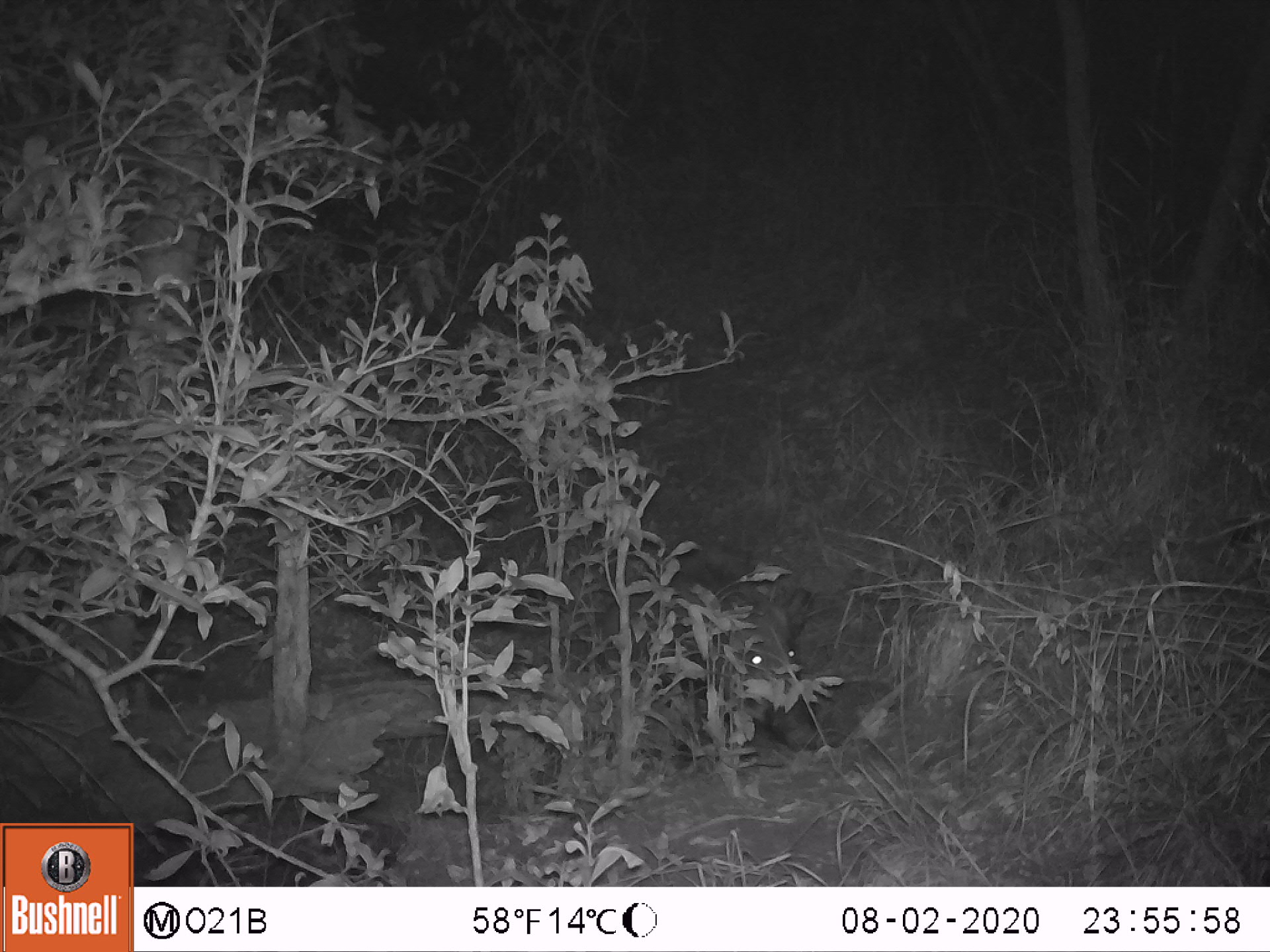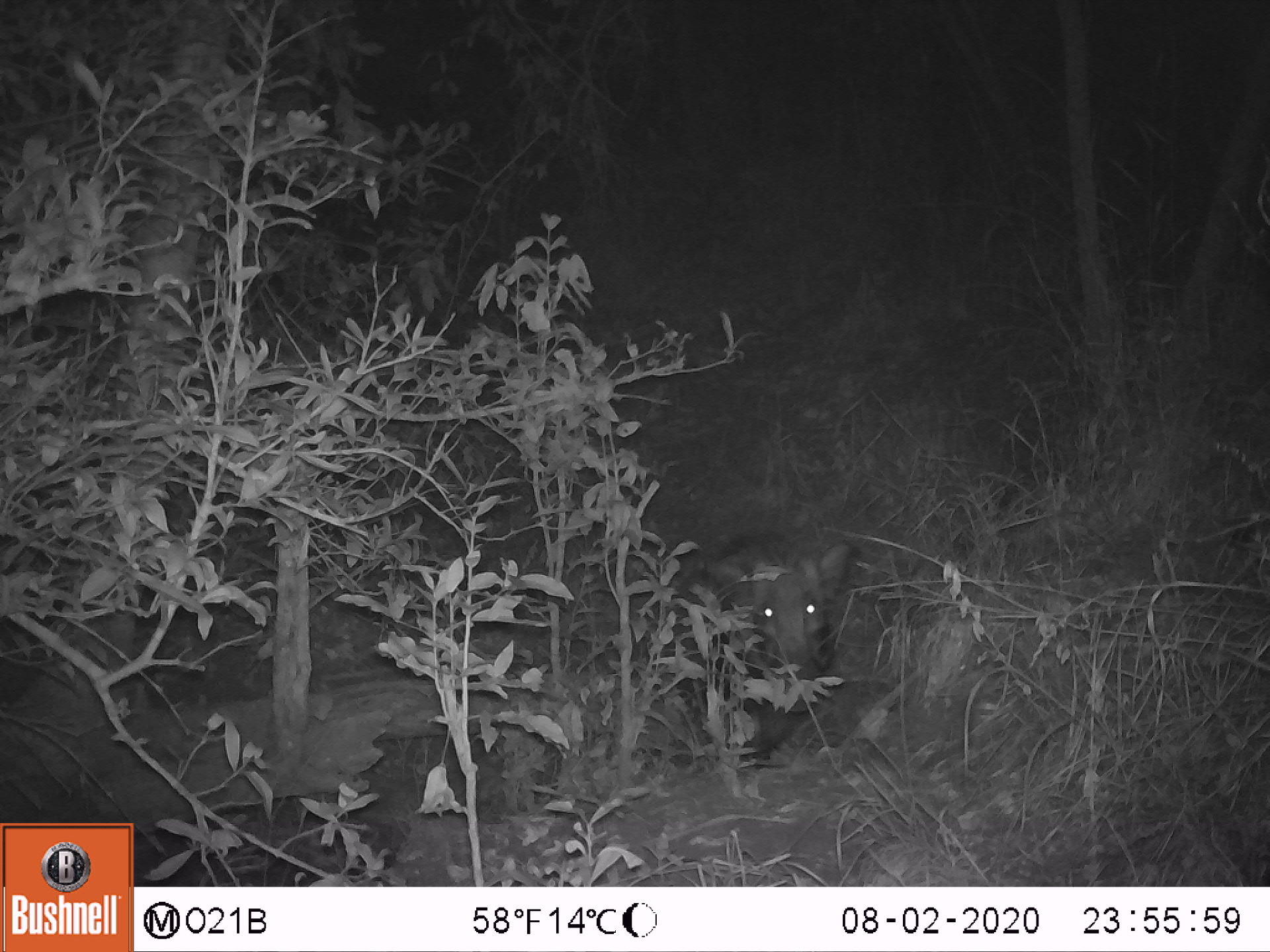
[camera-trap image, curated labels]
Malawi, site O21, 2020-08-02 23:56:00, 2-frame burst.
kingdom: Animalia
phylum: Chordata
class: Mammalia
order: Artiodactyla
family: Suidae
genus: Potamochoerus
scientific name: Potamochoerus larvatus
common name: bushpig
Bushpig (Potamochoerus larvatus), count 1.